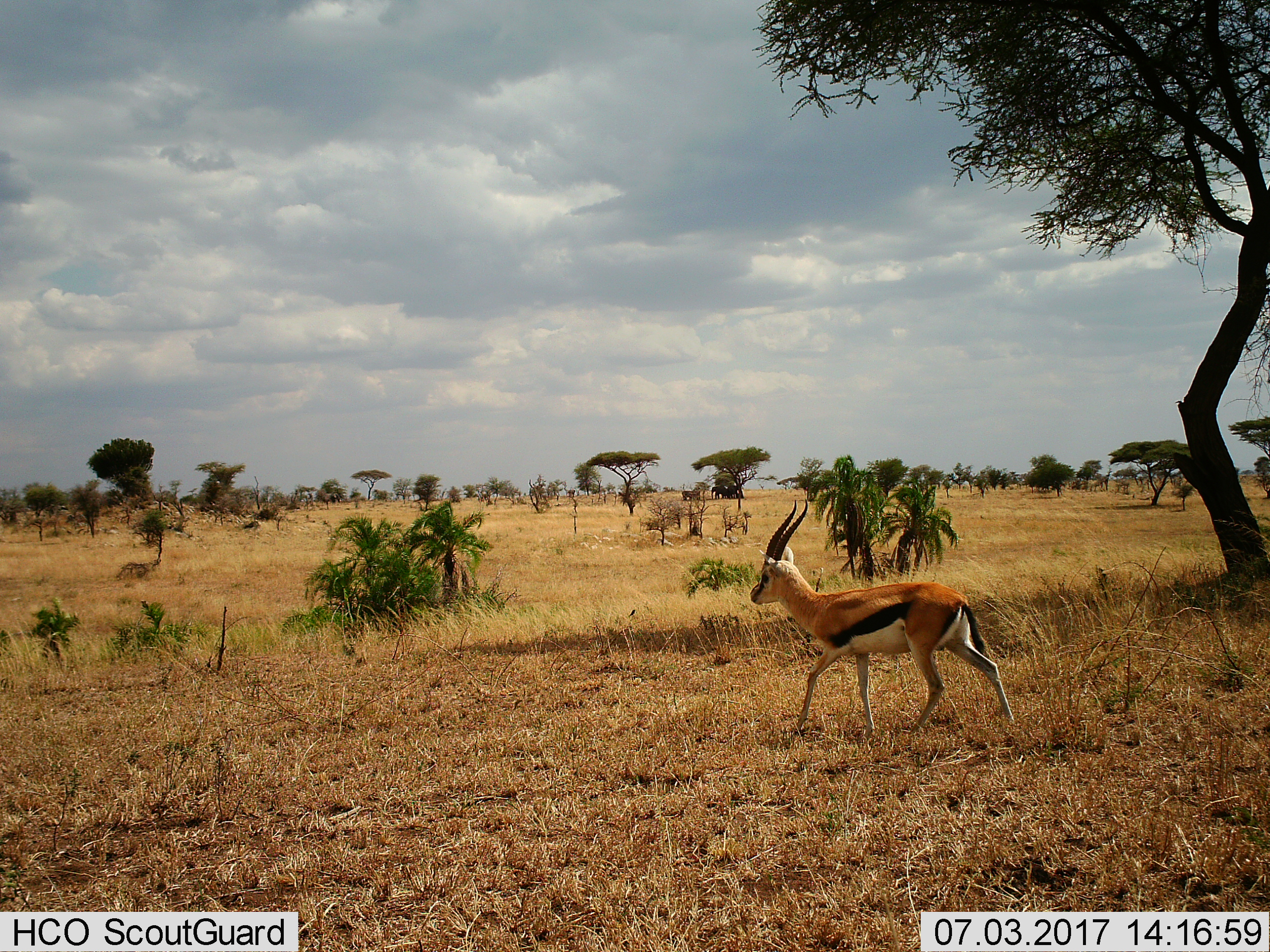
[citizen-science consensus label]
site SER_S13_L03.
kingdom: Animalia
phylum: Chordata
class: Mammalia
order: Artiodactyla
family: Bovidae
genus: Eudorcas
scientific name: Eudorcas thomsonii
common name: thomson's gazelle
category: gazellethomsons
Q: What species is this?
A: Gazellethomsons (thomson's gazelle) (Eudorcas thomsonii).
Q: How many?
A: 1.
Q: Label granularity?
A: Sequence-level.